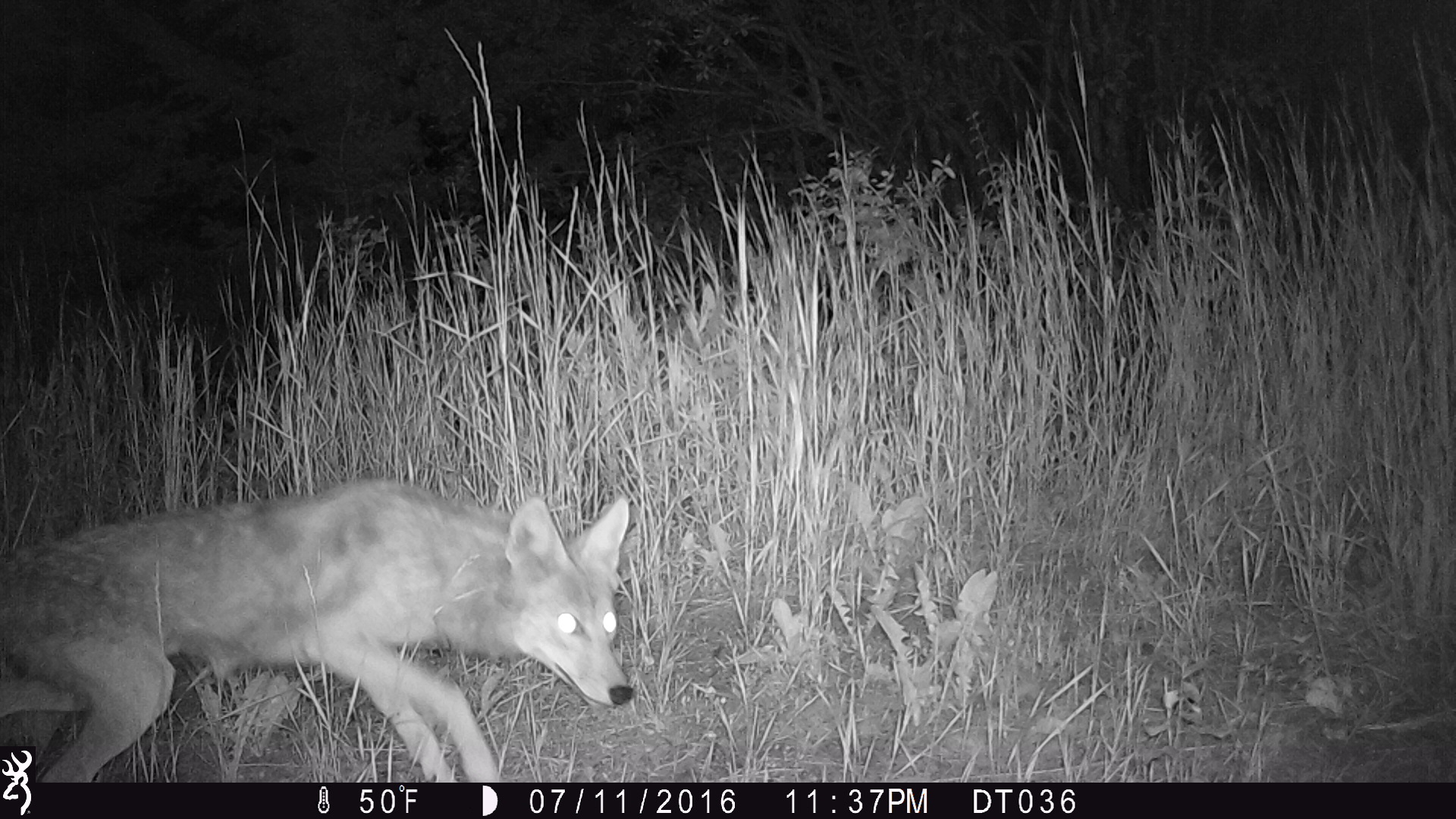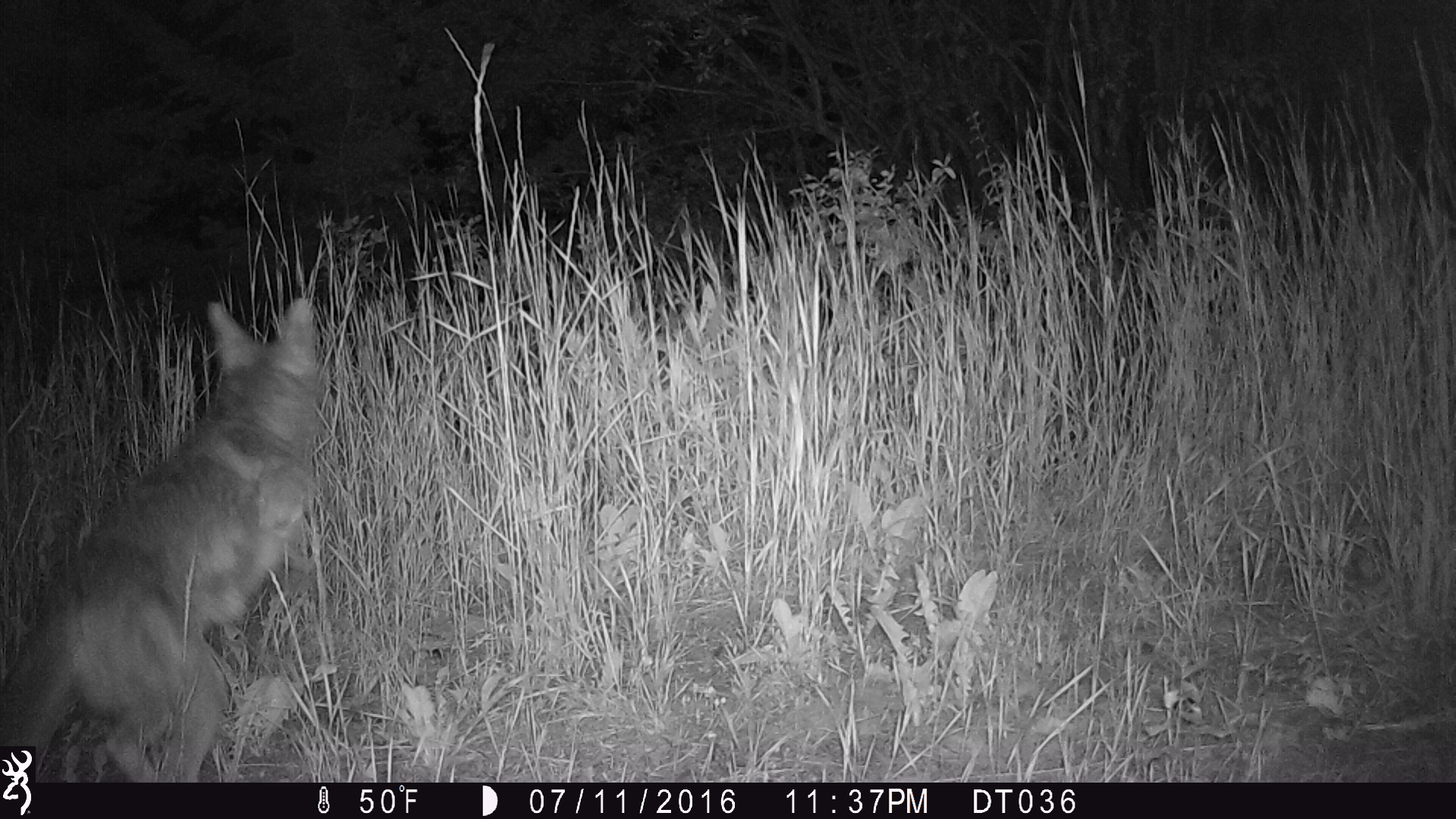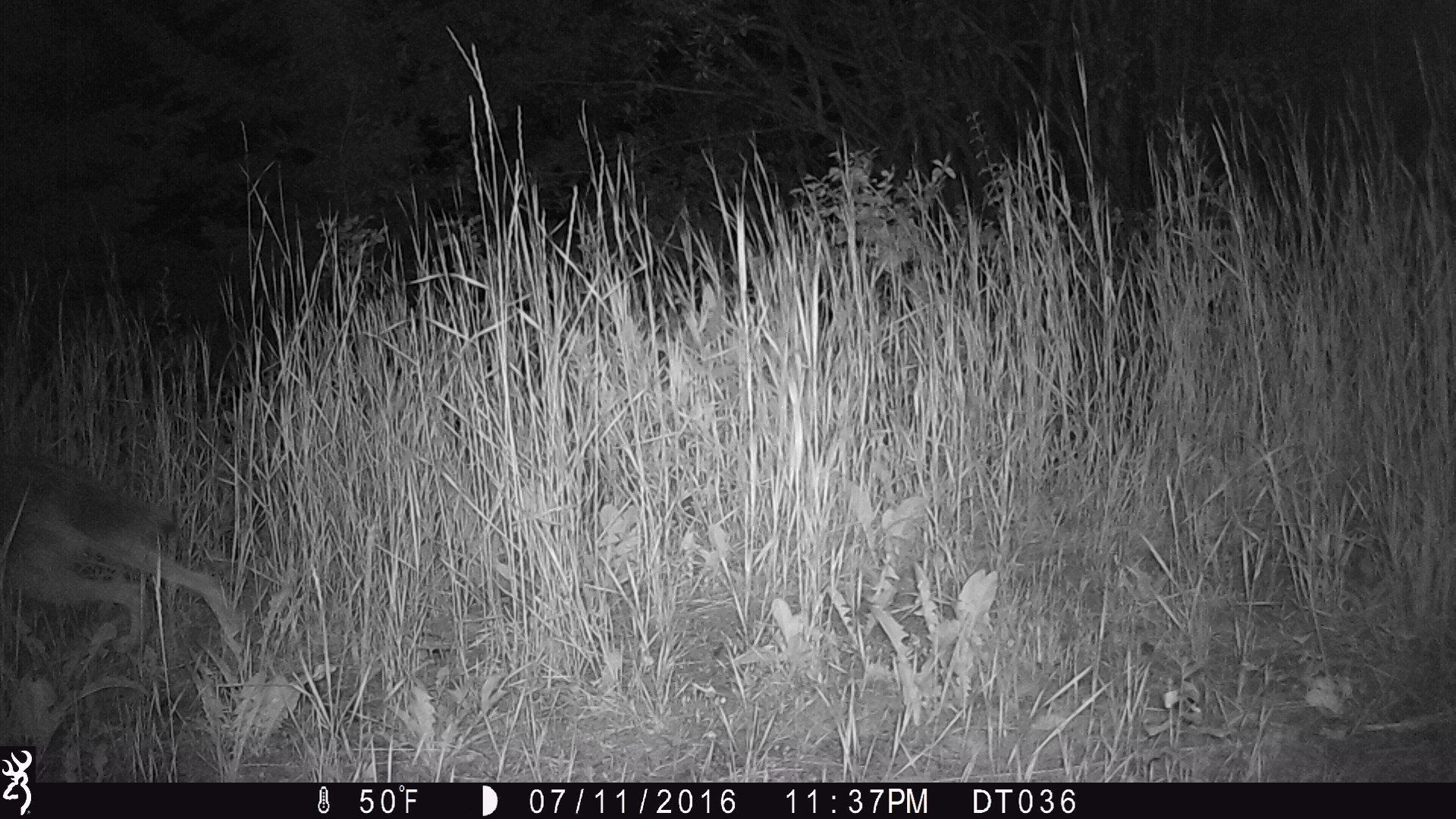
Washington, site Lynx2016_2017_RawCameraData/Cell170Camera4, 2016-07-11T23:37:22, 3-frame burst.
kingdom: Animalia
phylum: Chordata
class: Mammalia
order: Carnivora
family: Canidae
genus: Canis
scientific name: Canis latrans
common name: coyote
Canis latrans (coyote). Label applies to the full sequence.